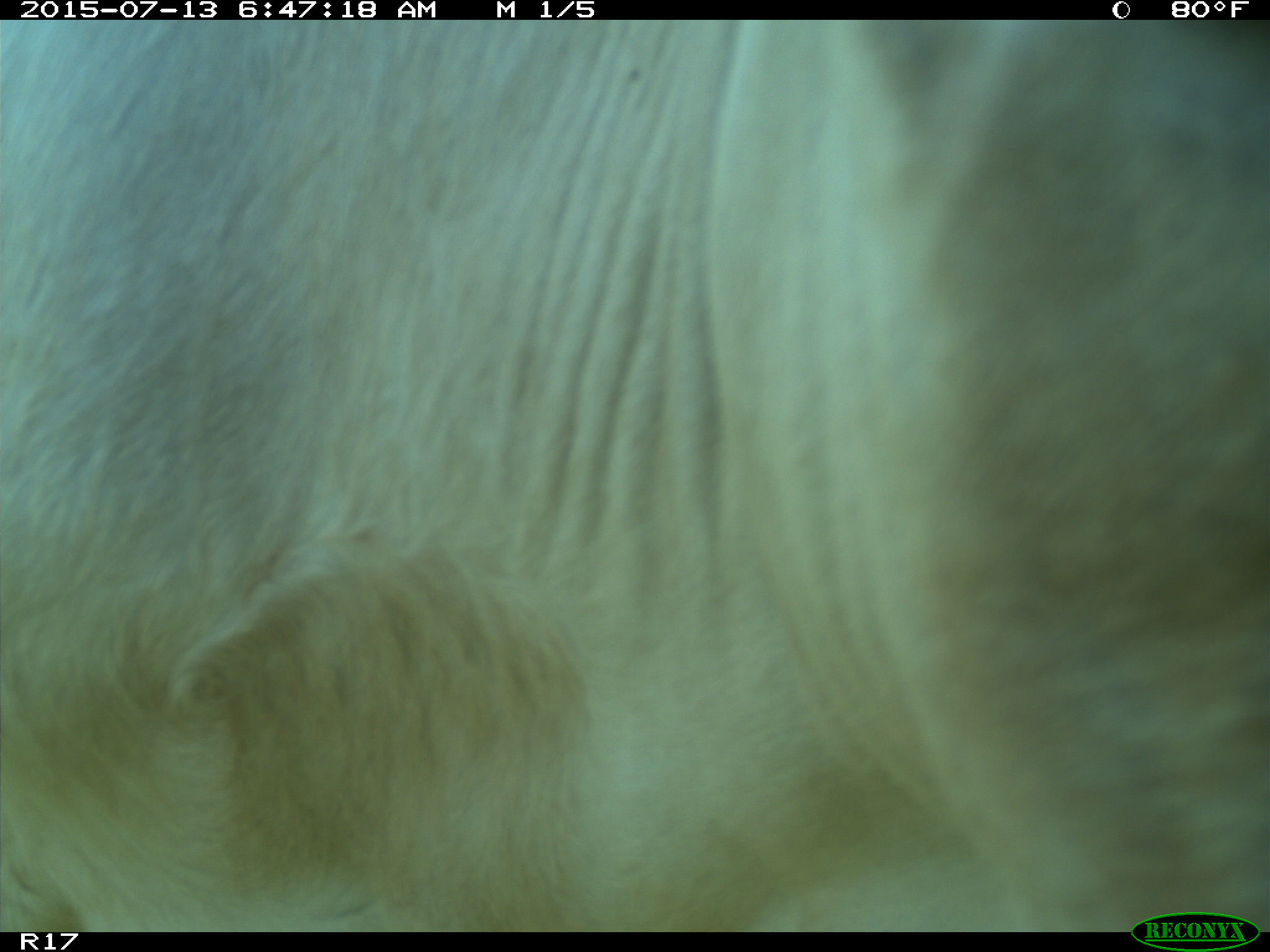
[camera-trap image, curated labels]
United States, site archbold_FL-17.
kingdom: Animalia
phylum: Chordata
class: Mammalia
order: Artiodactyla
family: Bovidae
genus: Bos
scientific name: Bos taurus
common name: domestic cow